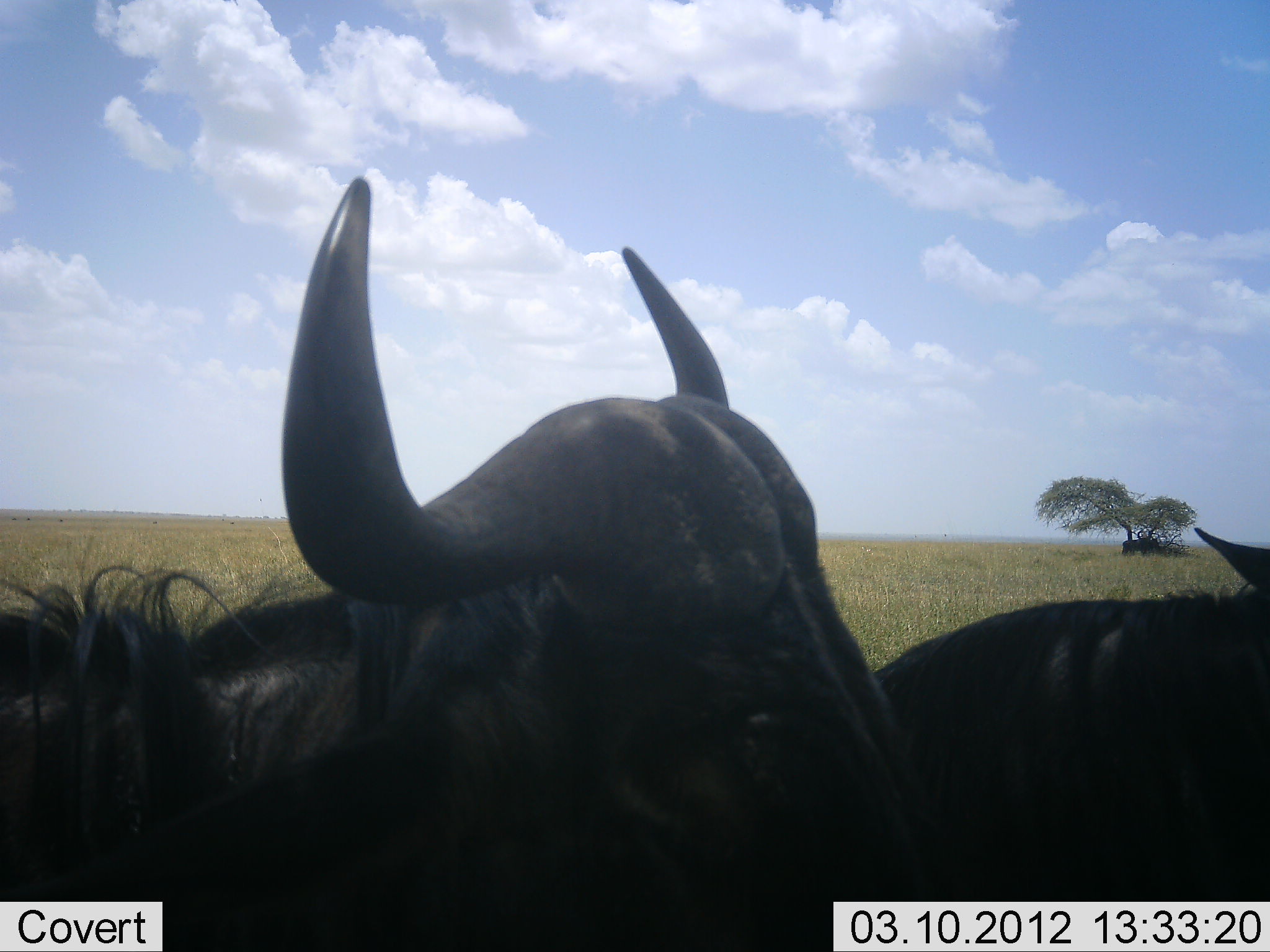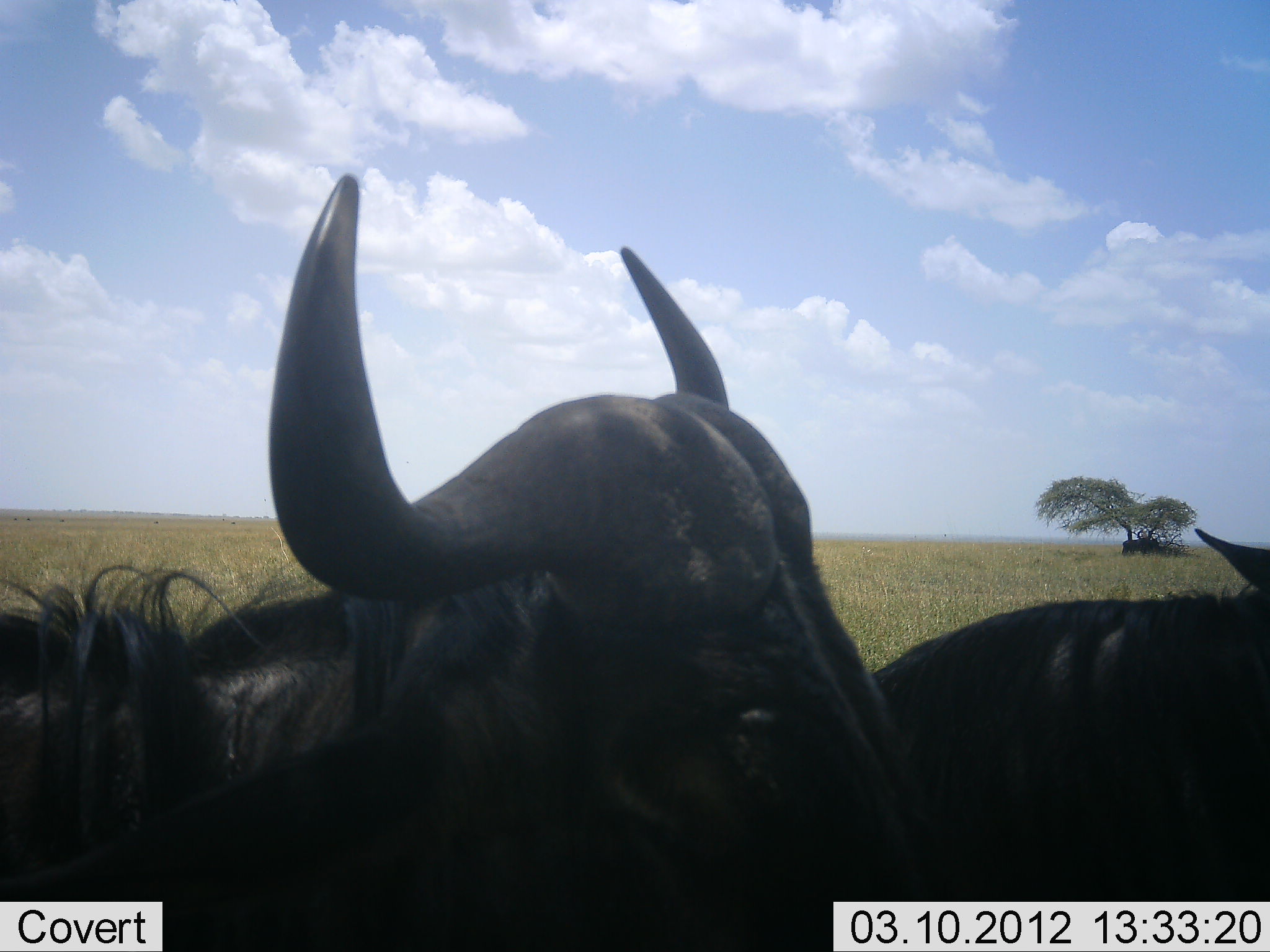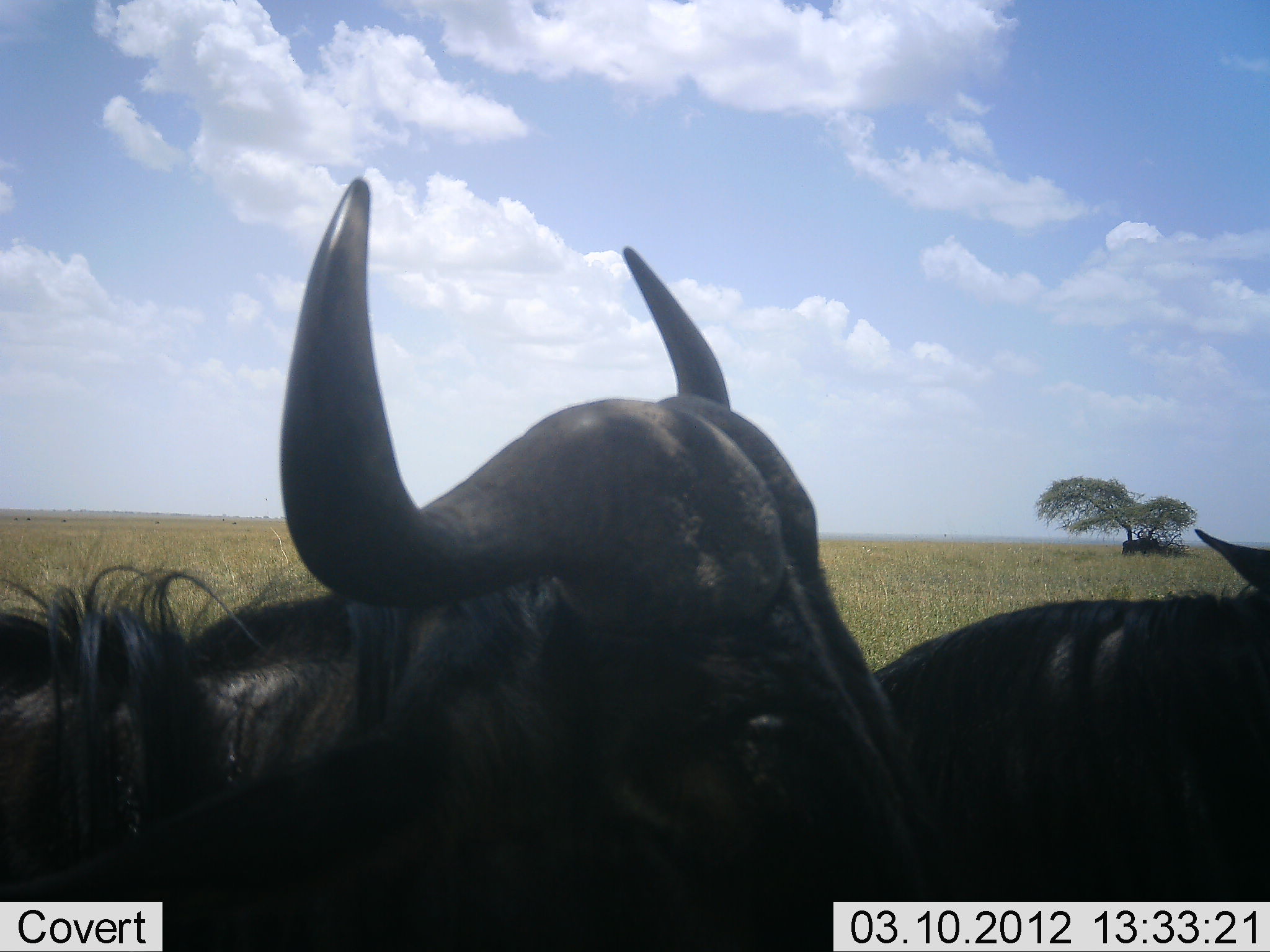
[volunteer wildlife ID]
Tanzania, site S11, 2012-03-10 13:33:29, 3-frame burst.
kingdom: Animalia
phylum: Chordata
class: Mammalia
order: Artiodactyla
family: Bovidae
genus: Connochaetes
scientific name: Connochaetes taurinus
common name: blue wildebeest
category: wildebeest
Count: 2.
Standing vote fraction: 60%.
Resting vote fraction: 35%.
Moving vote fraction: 5%.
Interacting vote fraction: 0%.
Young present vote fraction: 0%.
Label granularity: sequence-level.